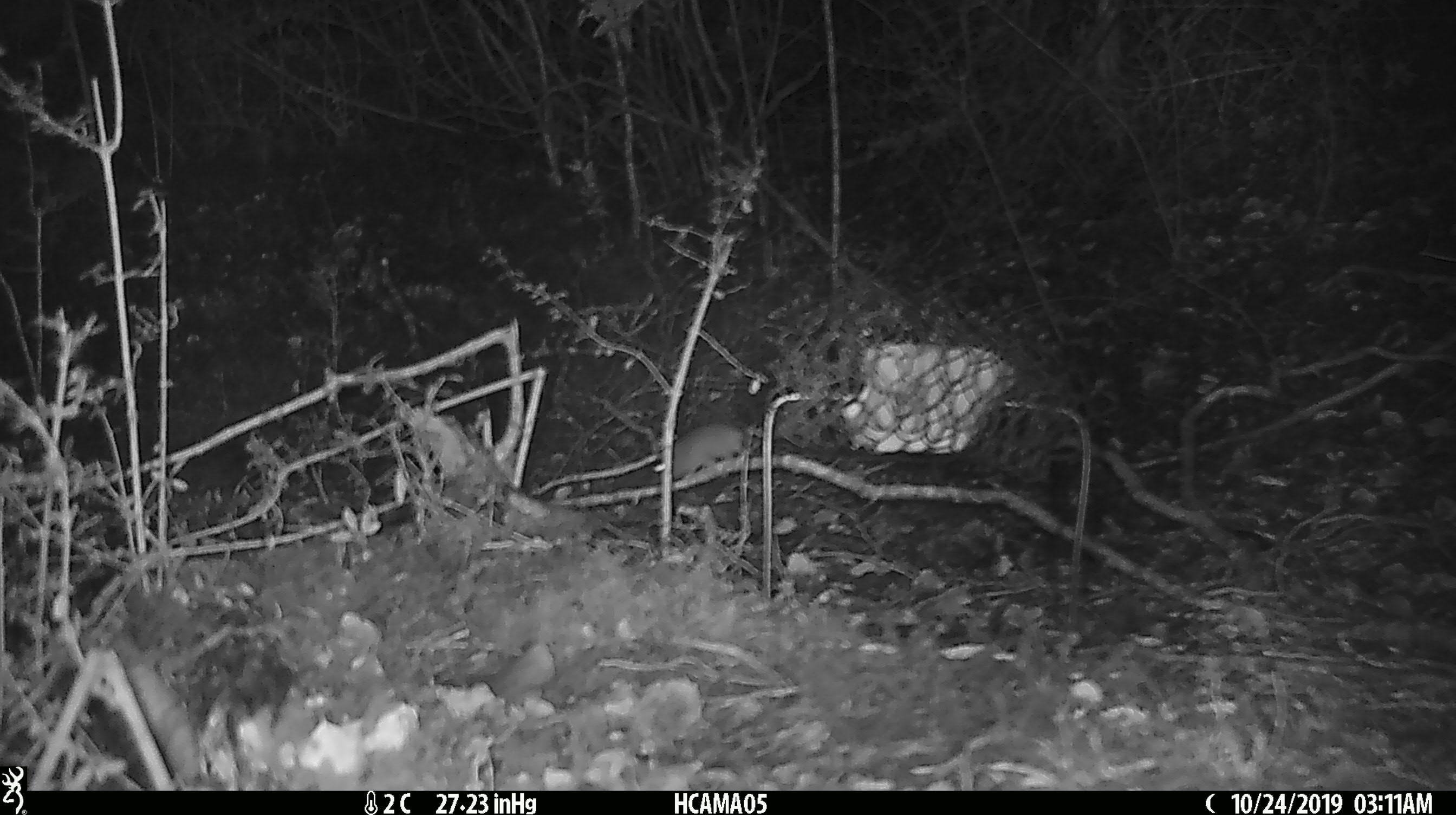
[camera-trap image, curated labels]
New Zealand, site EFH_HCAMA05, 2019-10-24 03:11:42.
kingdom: Animalia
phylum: Chordata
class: Mammalia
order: Rodentia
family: Muridae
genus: Mus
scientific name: Mus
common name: mouse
Mouse (Mus).